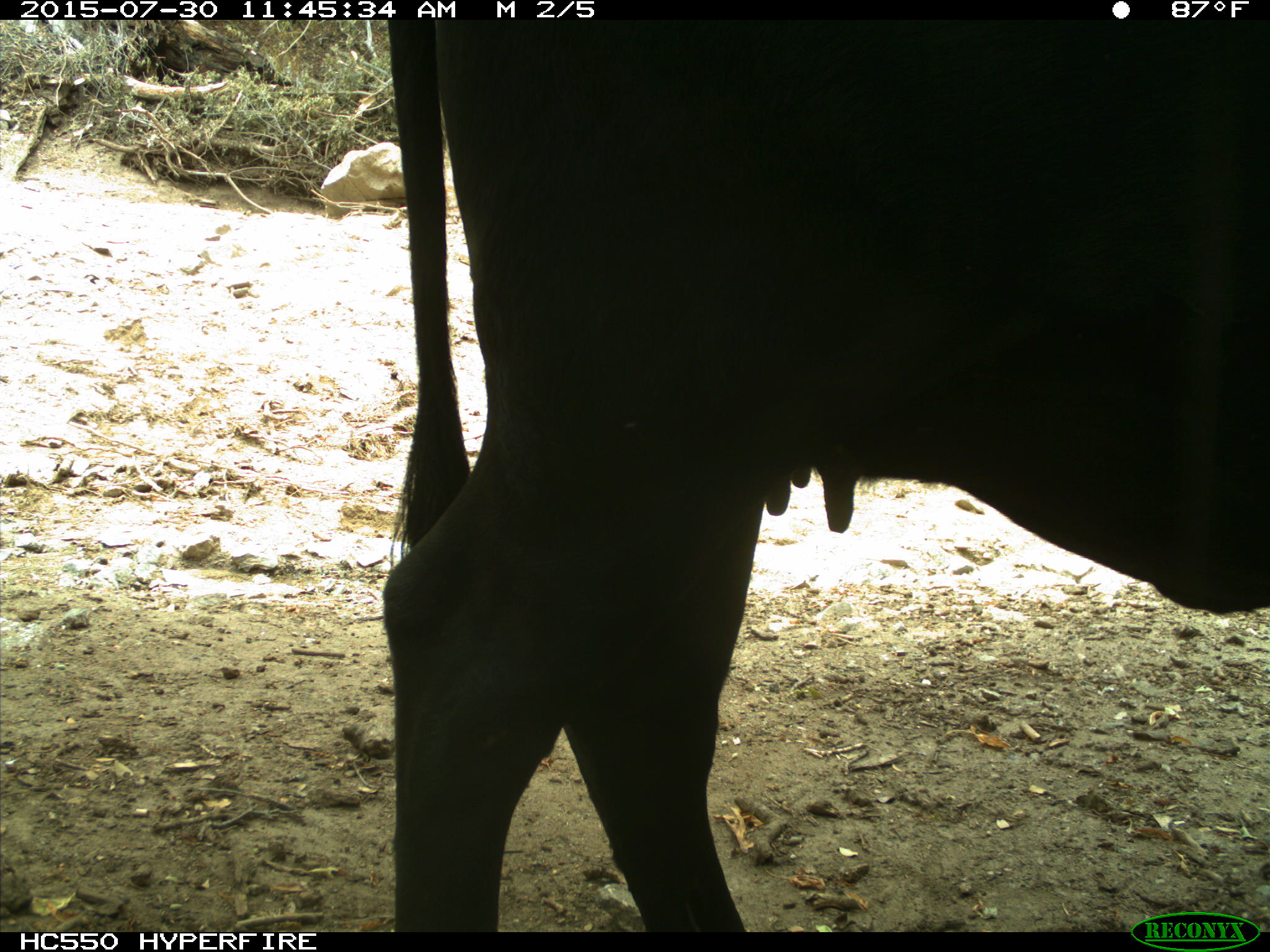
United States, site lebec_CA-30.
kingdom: Animalia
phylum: Chordata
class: Mammalia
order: Artiodactyla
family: Bovidae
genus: Bos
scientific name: Bos taurus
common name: domestic cow